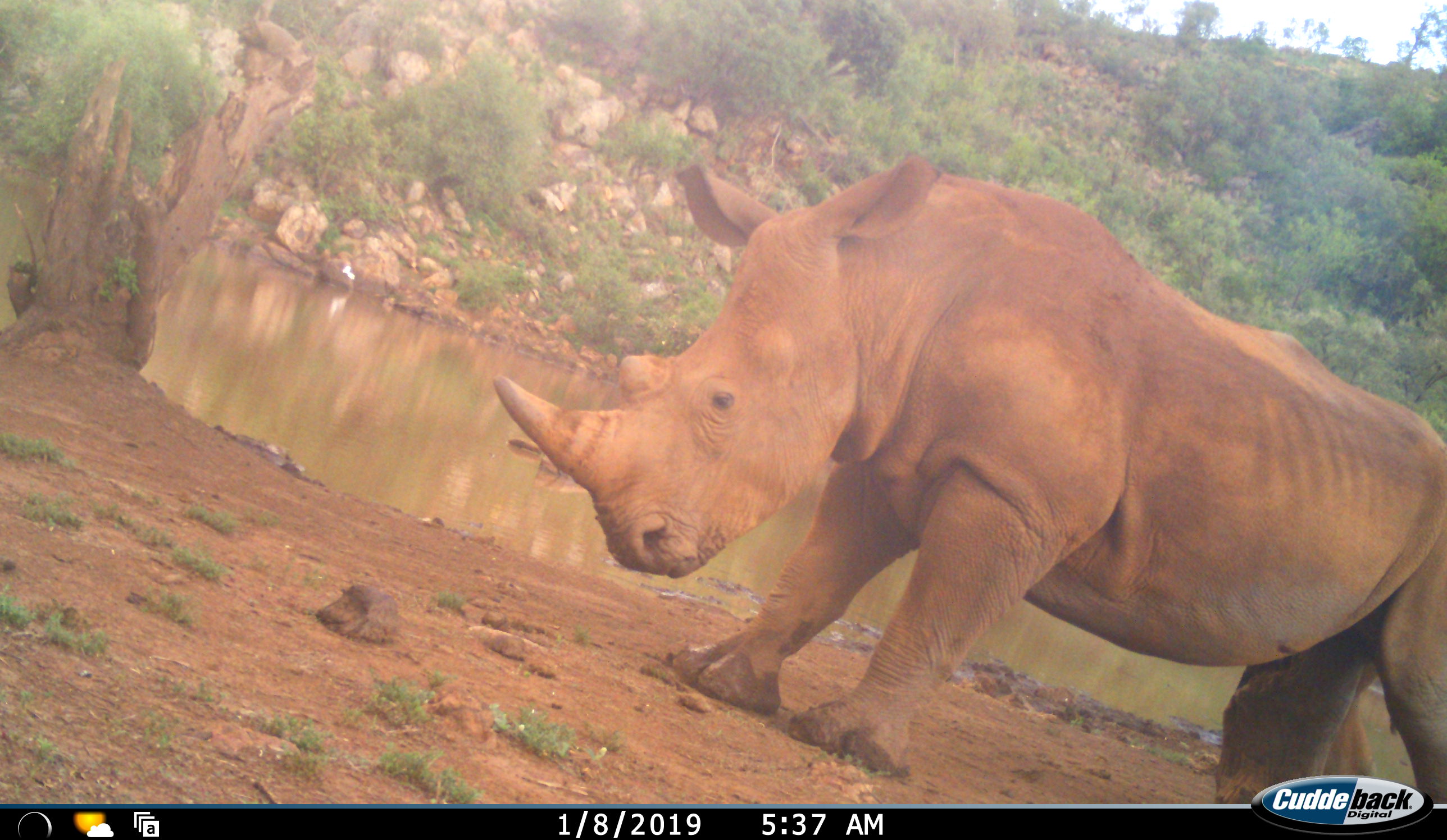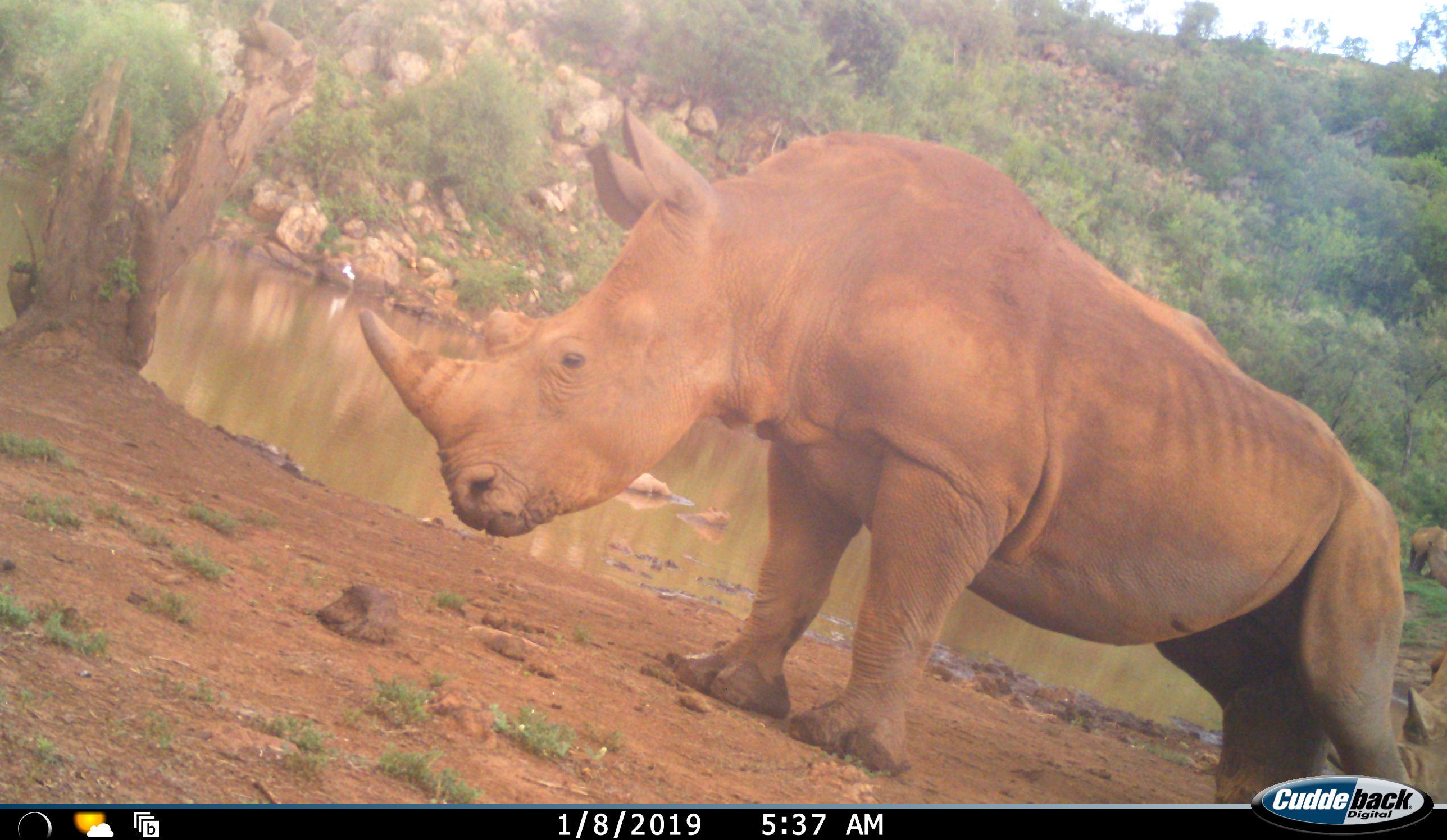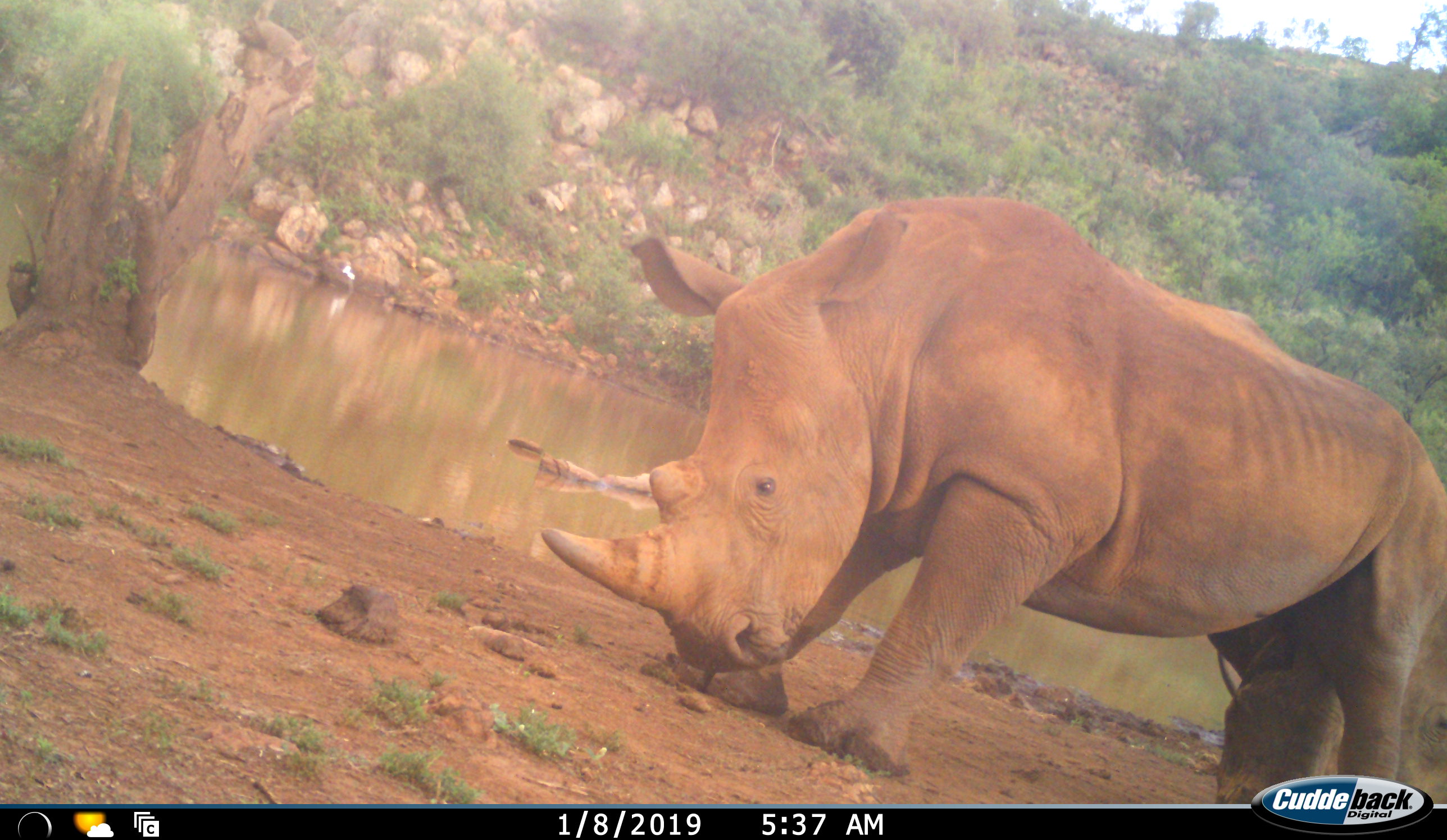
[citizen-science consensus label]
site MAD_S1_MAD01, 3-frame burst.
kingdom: Animalia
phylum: Chordata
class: Mammalia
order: Perissodactyla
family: Rhinocerotidae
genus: Ceratotherium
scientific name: Ceratotherium simum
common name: white rhinoceros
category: rhinoceroswhite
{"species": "rhinoceroswhite (white rhinoceros) (Ceratotherium simum)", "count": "1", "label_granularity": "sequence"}